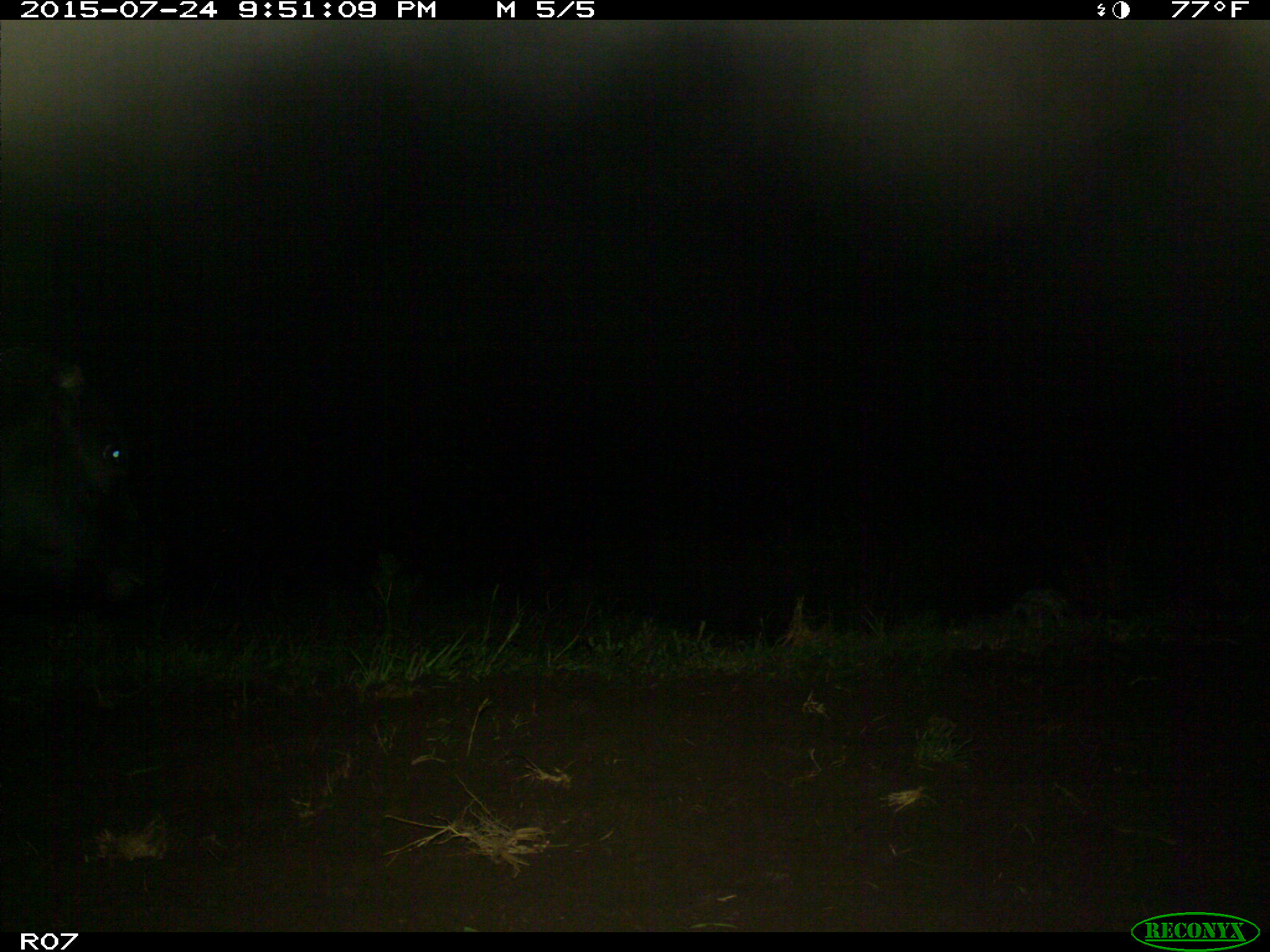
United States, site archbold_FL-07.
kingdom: Animalia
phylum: Chordata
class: Mammalia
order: Artiodactyla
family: Bovidae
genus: Bos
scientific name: Bos taurus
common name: domestic cow